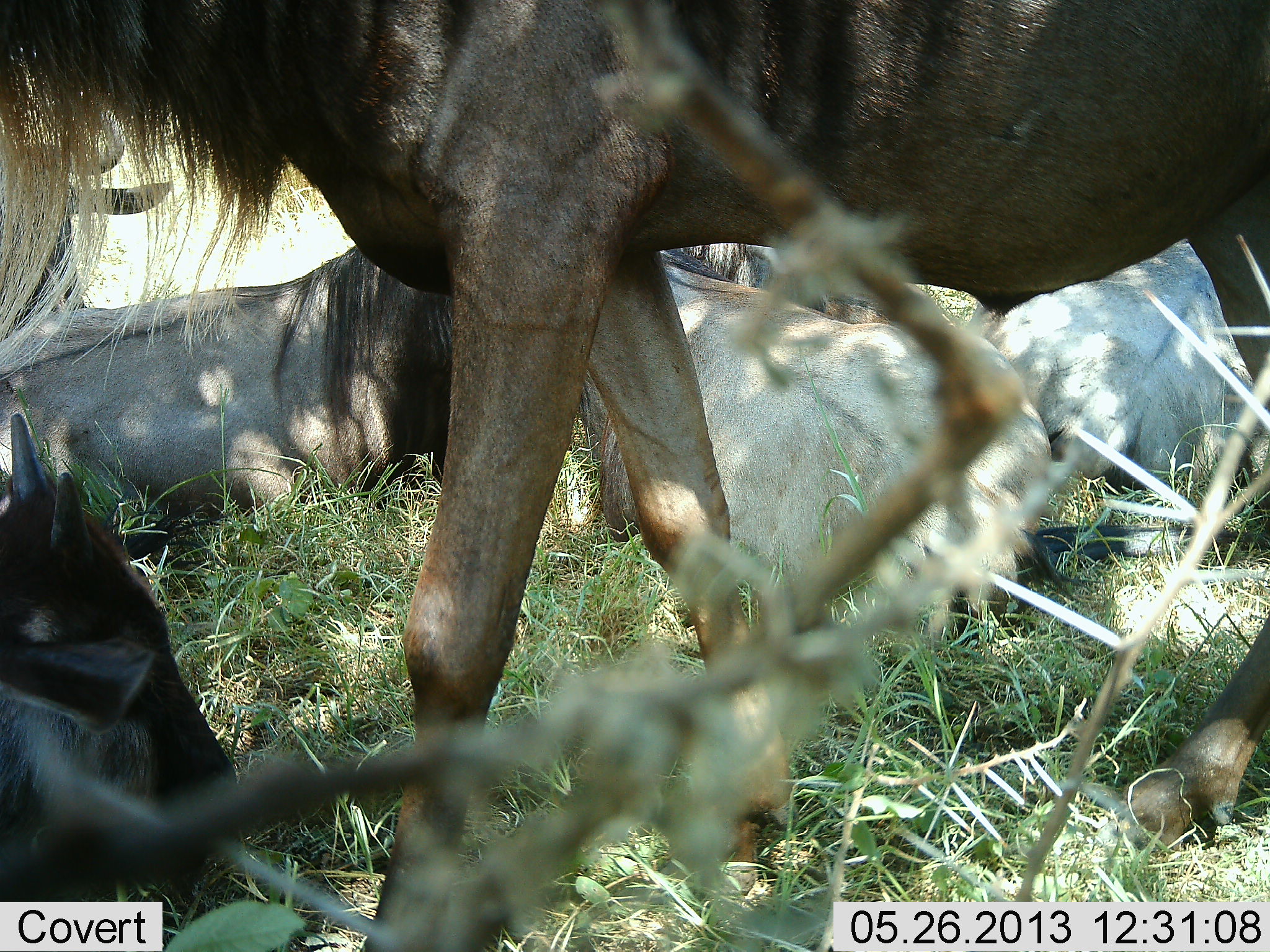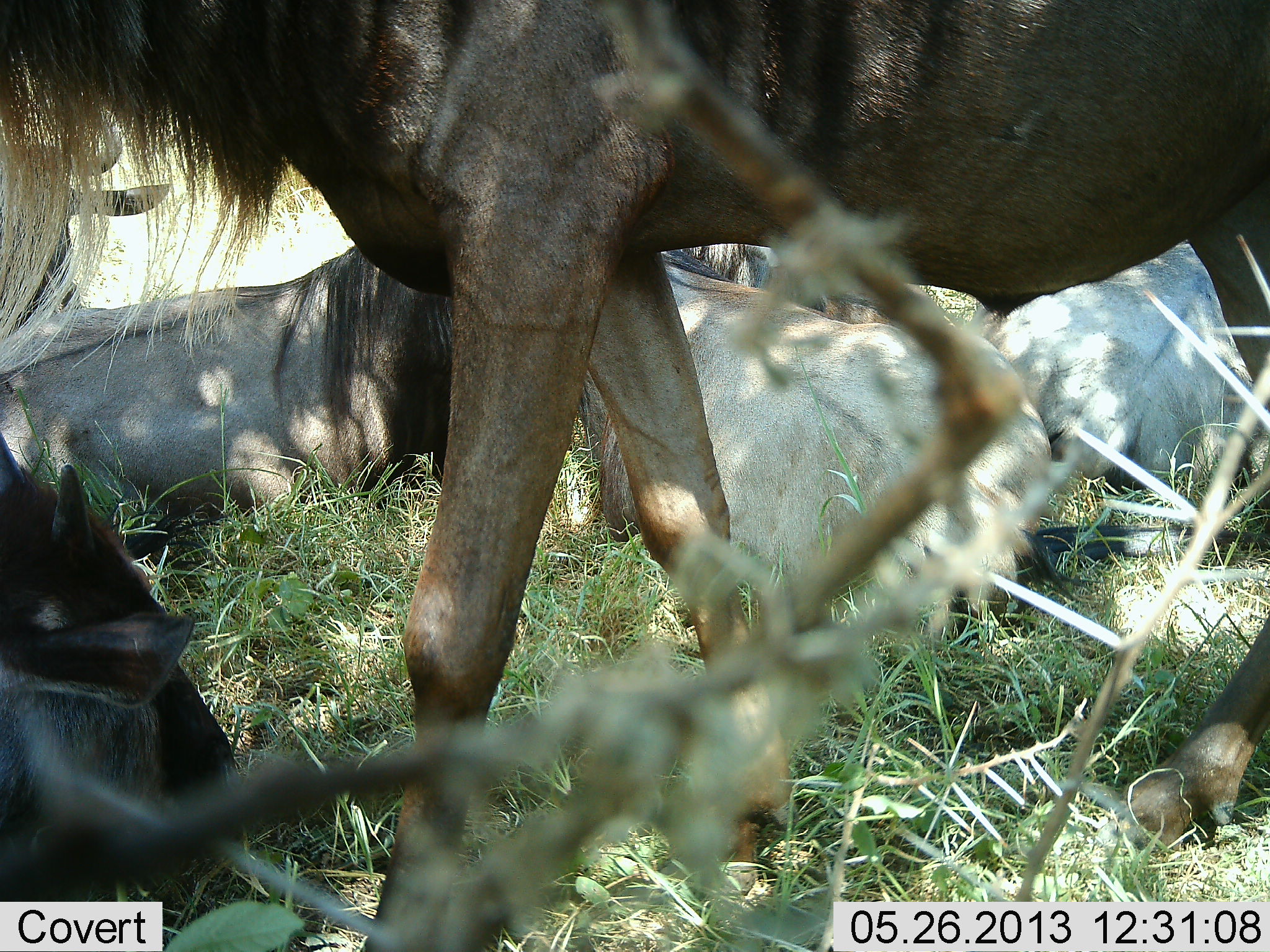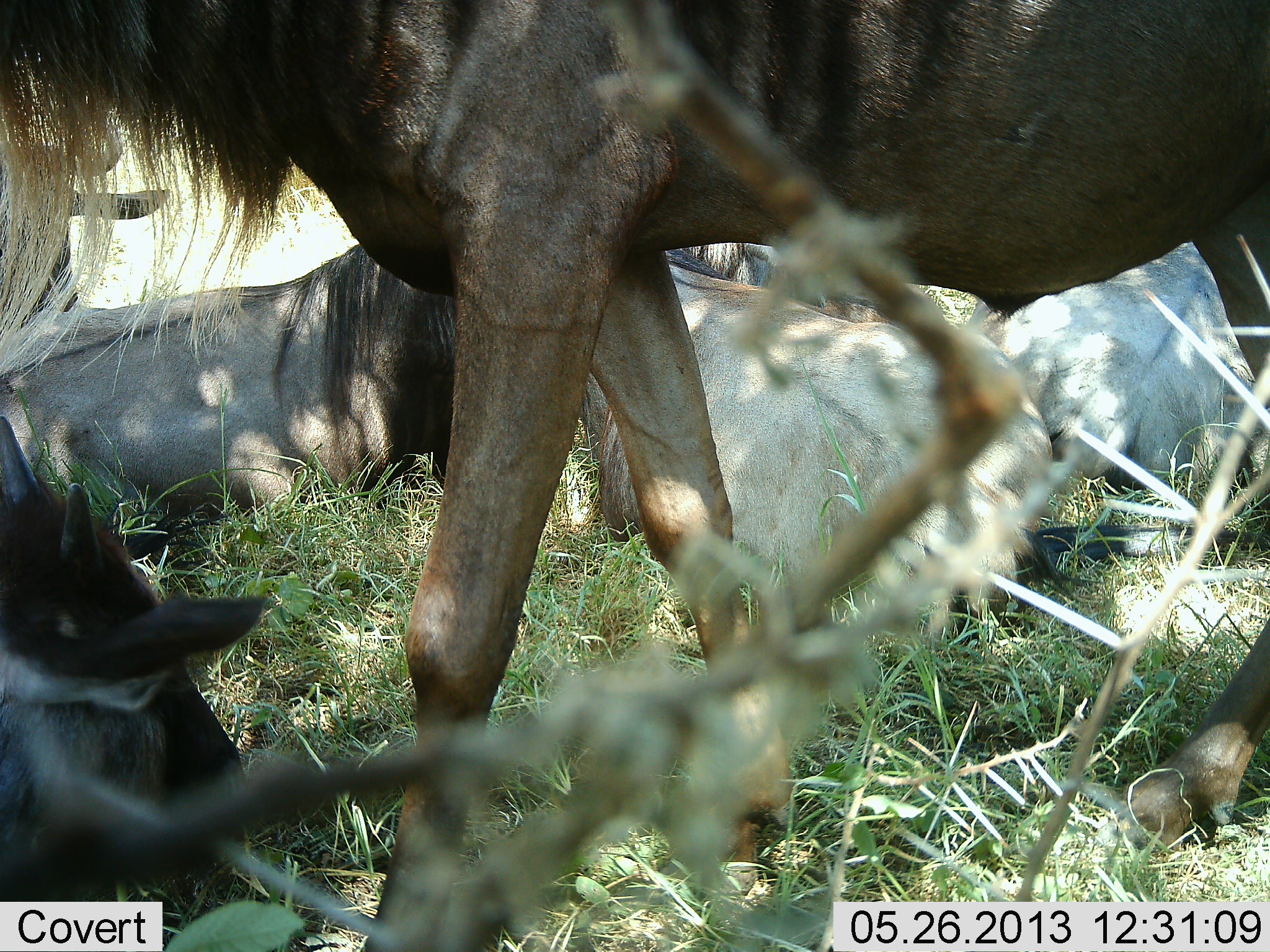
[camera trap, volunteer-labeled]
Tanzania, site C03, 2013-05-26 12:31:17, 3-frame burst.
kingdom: Animalia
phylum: Chordata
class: Mammalia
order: Artiodactyla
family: Bovidae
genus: Connochaetes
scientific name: Connochaetes taurinus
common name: blue wildebeest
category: wildebeest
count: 6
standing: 80%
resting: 100%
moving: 0%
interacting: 0%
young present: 30%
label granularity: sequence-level